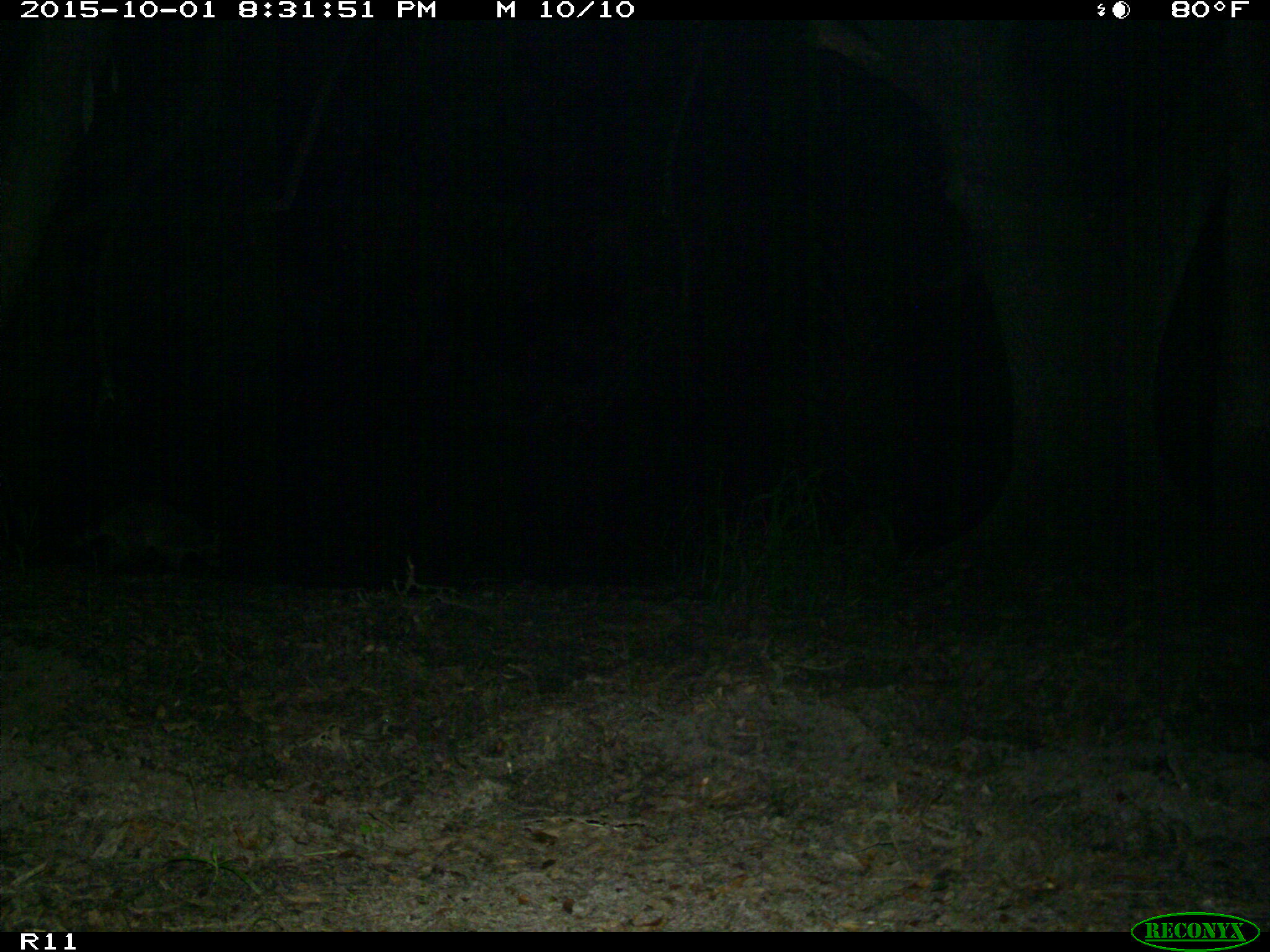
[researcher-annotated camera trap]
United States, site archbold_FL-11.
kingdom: Animalia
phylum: Chordata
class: Mammalia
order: Carnivora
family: Procyonidae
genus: Procyon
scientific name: Procyon lotor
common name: common raccoon